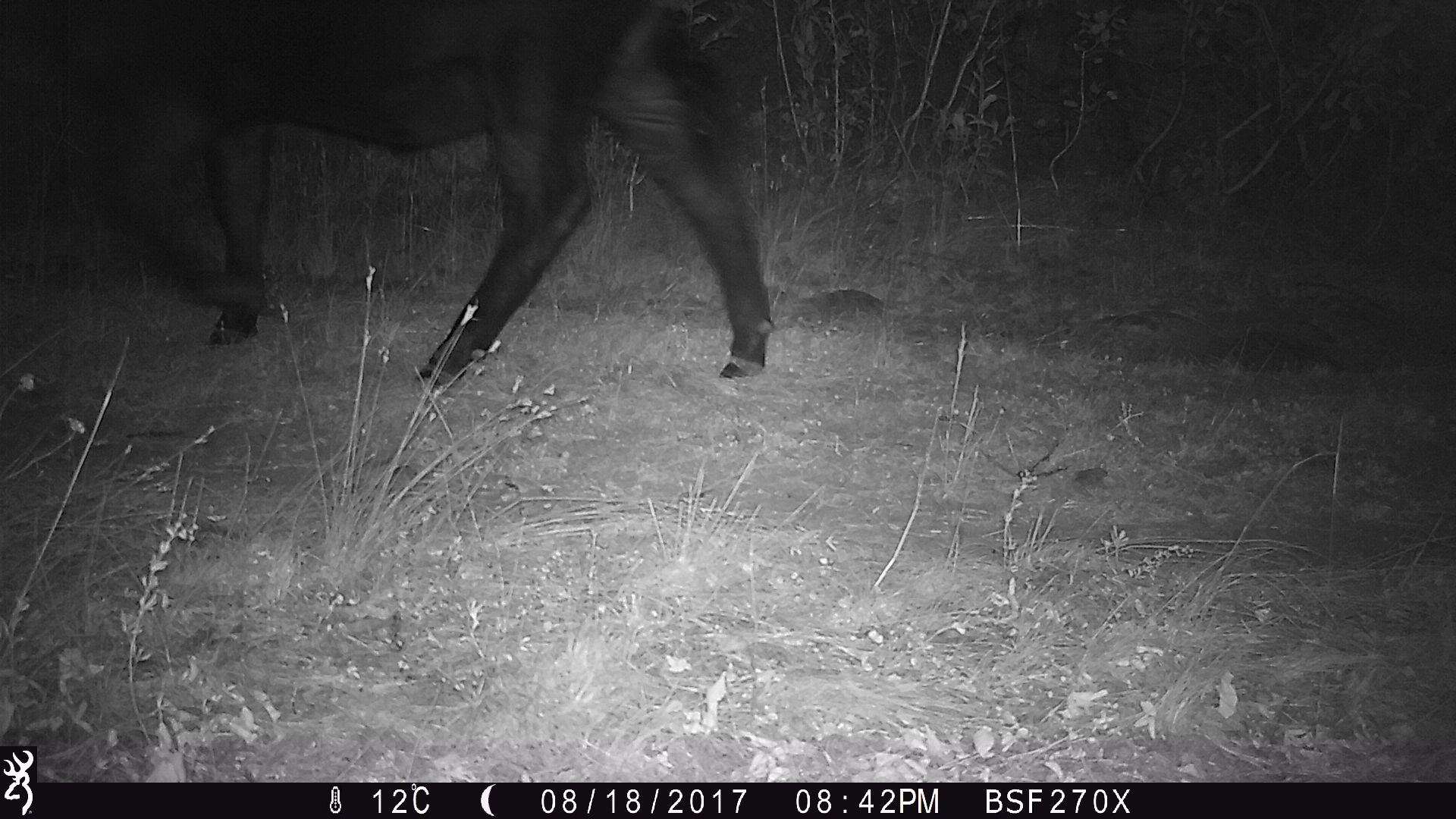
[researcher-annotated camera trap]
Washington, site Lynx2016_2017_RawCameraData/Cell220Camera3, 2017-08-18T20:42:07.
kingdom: Animalia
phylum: Chordata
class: Mammalia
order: Artiodactyla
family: Bovidae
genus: Bos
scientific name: Bos taurus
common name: domestic cattle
Domestic cattle (Bos taurus). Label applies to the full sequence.